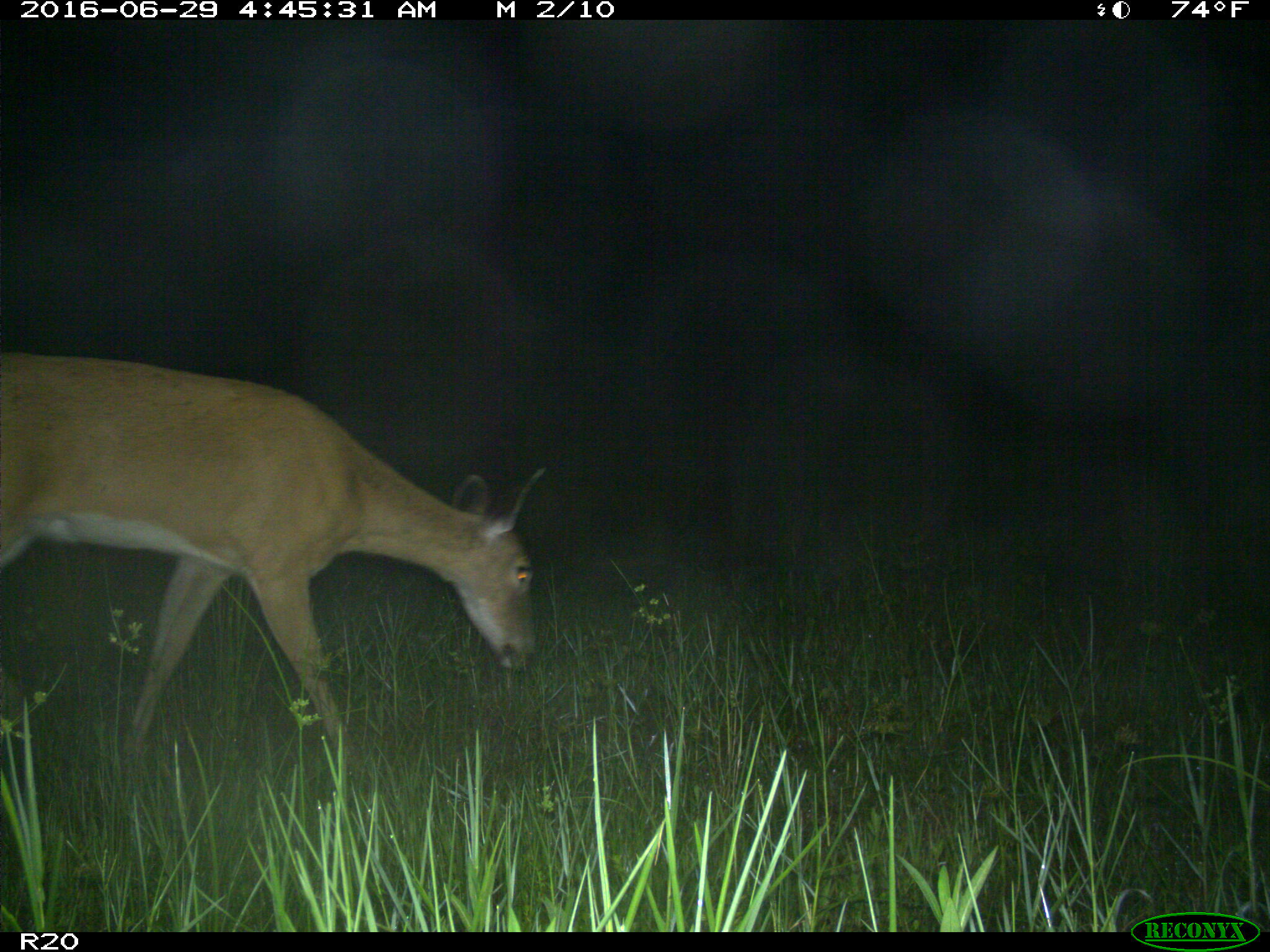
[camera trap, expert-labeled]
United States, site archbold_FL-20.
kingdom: Animalia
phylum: Chordata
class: Mammalia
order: Artiodactyla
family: Cervidae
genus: Odocoileus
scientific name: Odocoileus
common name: deer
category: unidentified deer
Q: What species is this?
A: Unidentified deer (deer) (Odocoileus).